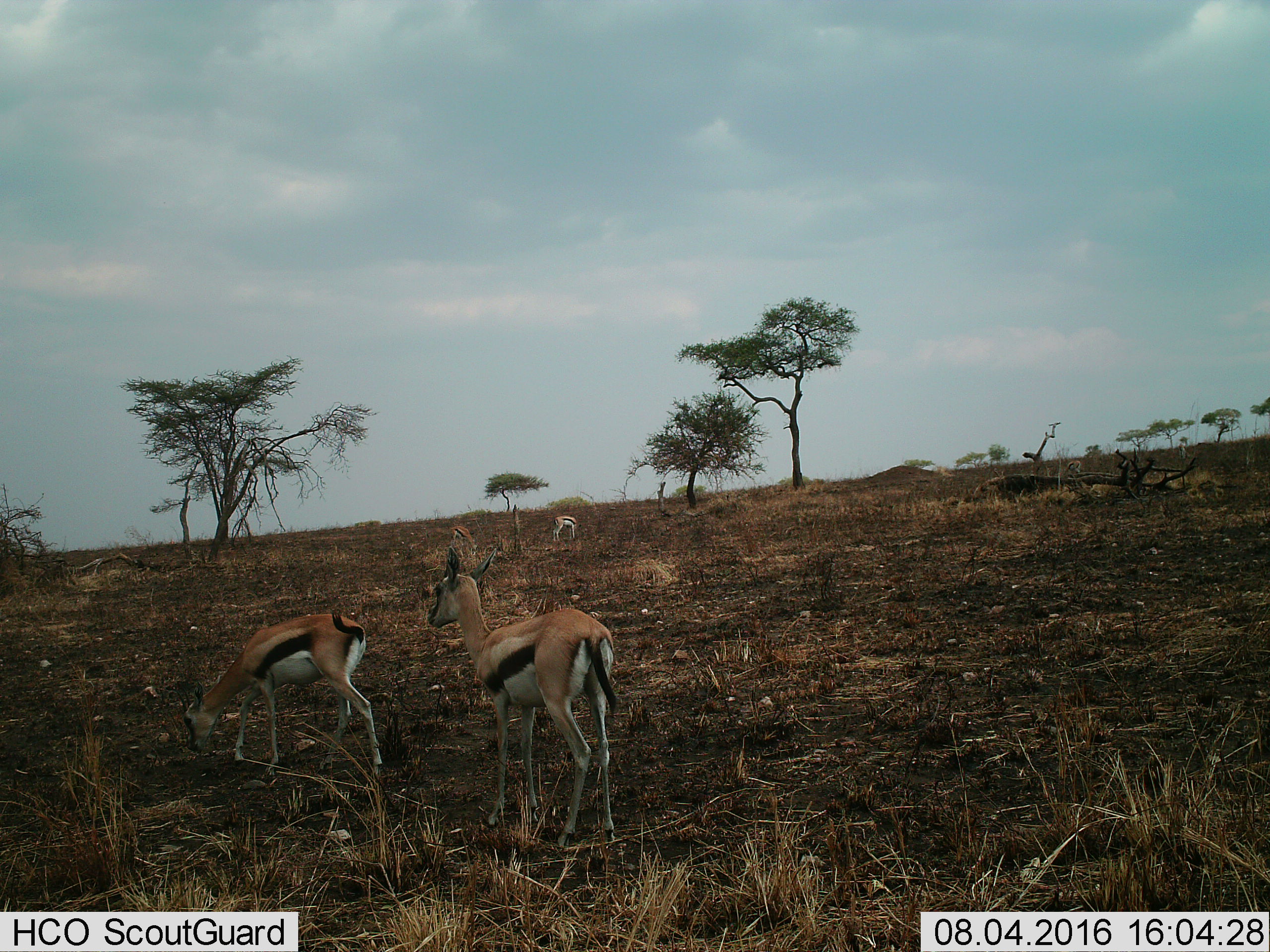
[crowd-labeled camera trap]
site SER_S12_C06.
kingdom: Animalia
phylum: Chordata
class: Mammalia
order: Artiodactyla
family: Bovidae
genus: Eudorcas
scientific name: Eudorcas thomsonii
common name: thomson's gazelle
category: gazellethomsons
Gazellethomsons (thomson's gazelle) (Eudorcas thomsonii), count 4. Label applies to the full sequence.